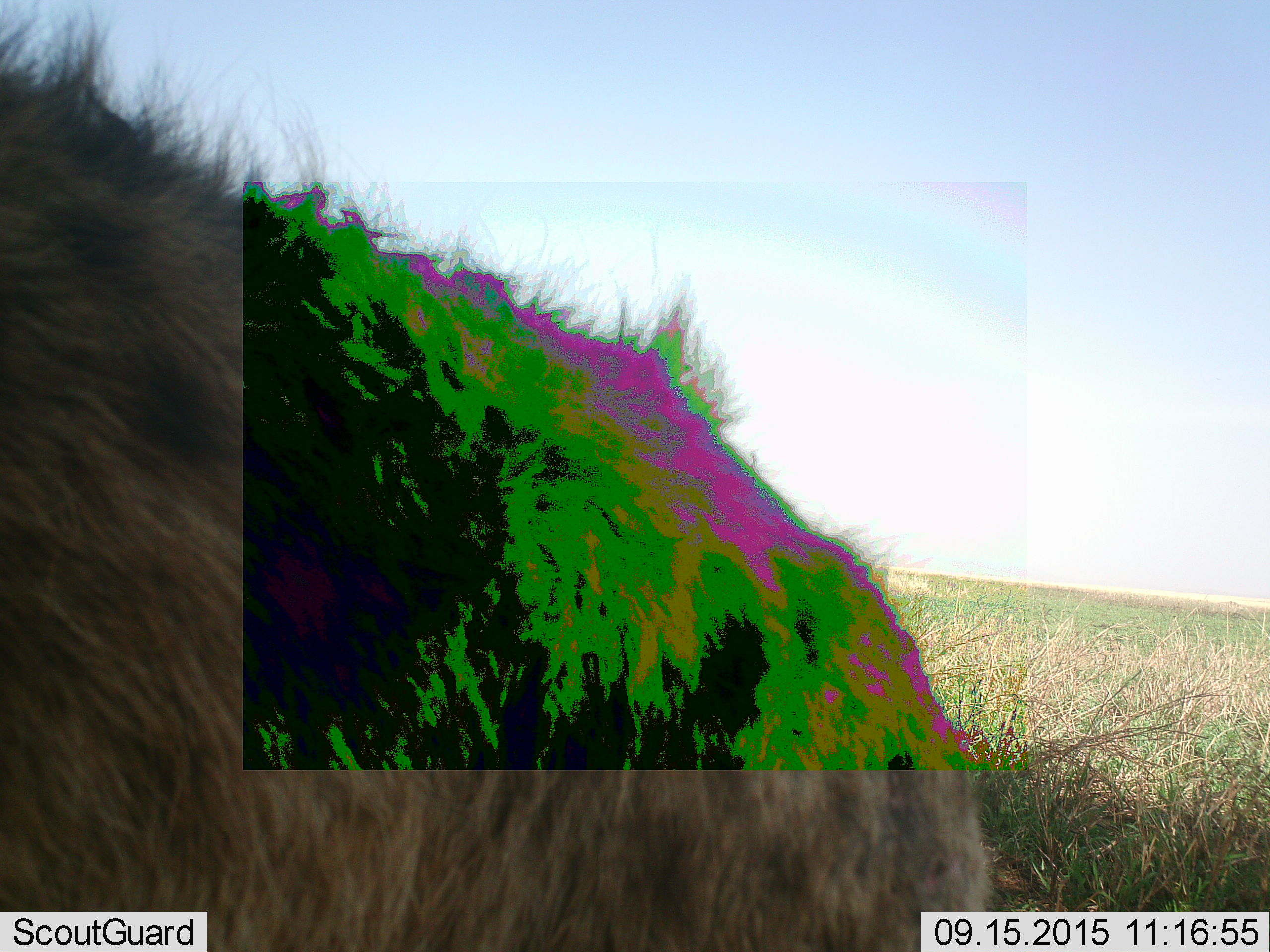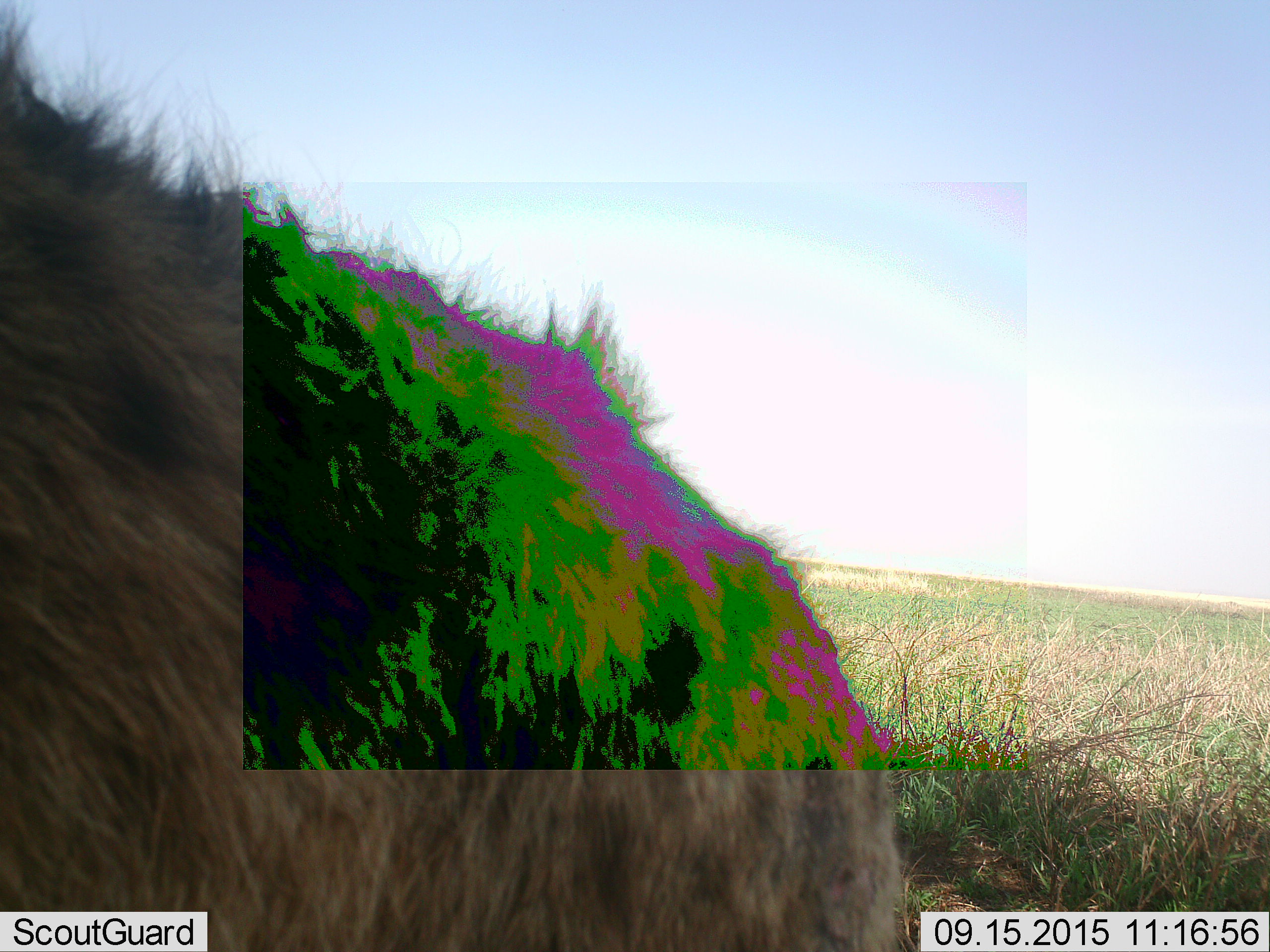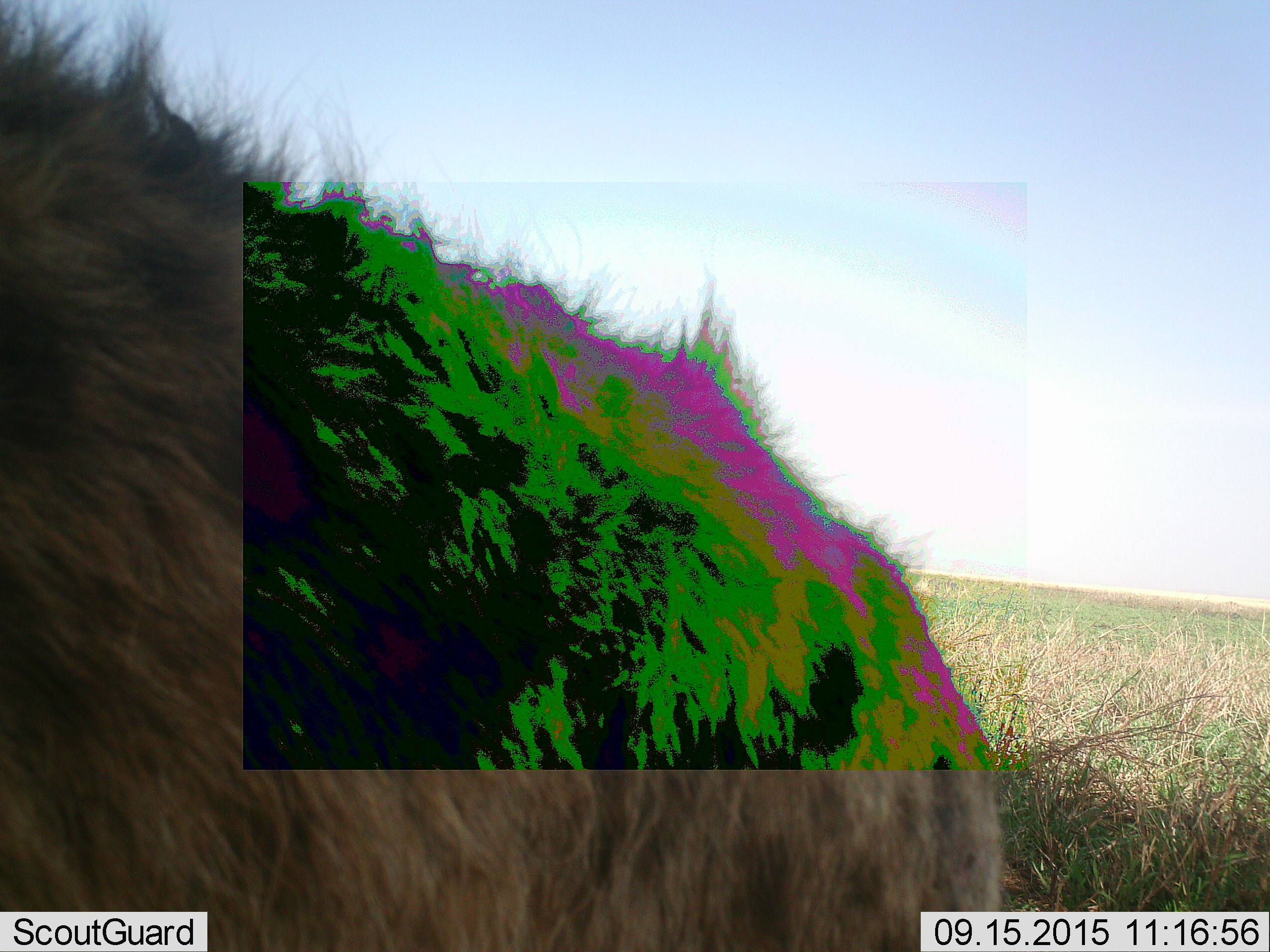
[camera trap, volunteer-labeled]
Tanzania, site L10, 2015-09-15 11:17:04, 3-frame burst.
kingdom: Animalia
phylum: Chordata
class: Mammalia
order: Carnivora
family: Hyaenidae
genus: Crocuta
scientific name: Crocuta crocuta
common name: spotted hyena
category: hyenaspotted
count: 1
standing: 86%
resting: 0%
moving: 14%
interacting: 0%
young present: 0%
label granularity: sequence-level